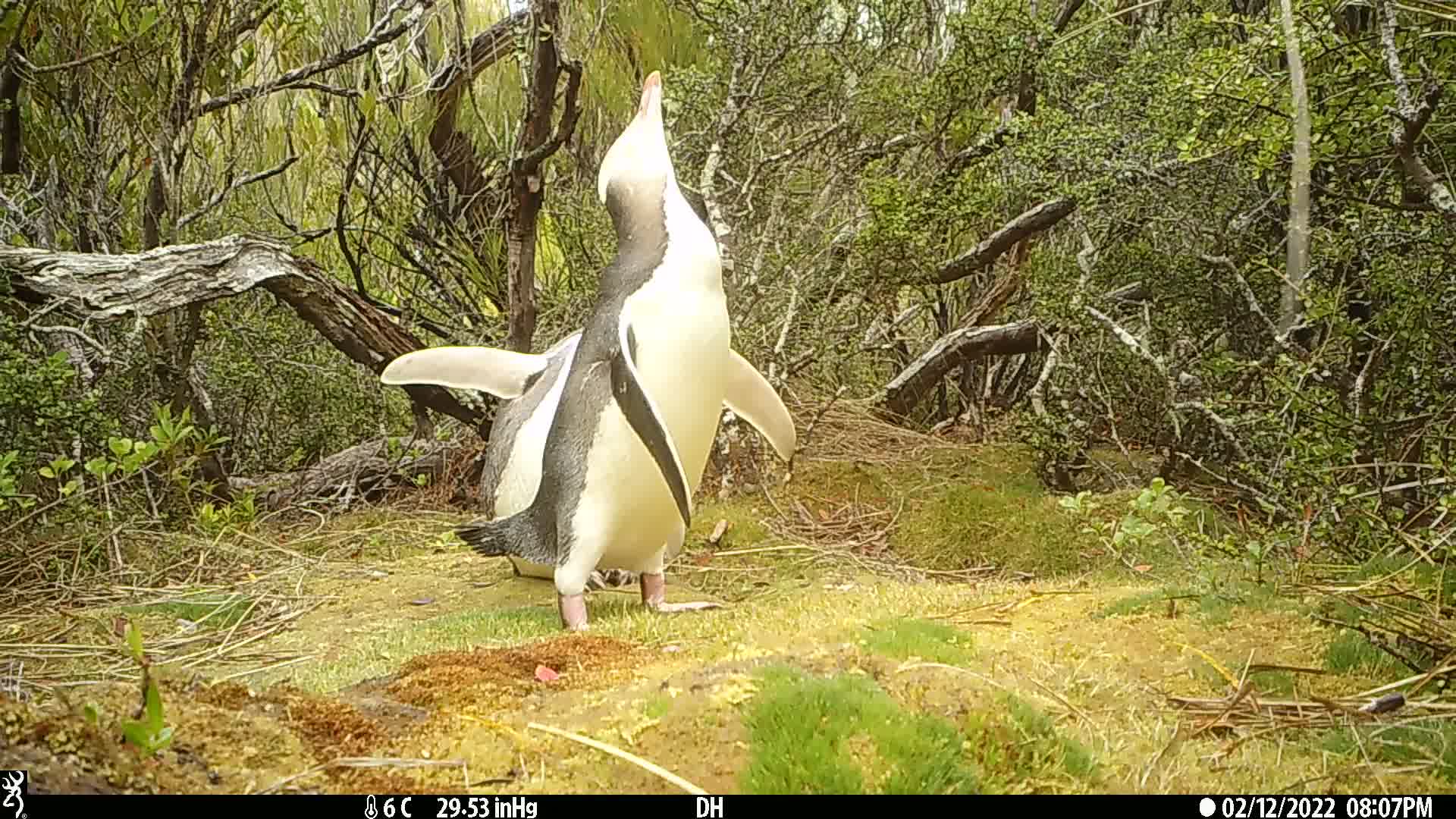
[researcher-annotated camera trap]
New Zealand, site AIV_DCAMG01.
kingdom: Animalia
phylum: Chordata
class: Aves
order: Sphenisciformes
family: Spheniscidae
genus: Megadyptes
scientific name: Megadyptes antipodes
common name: yellow-eyed penguin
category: yellow eyed penguin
Yellow eyed penguin (yellow-eyed penguin) (Megadyptes antipodes).